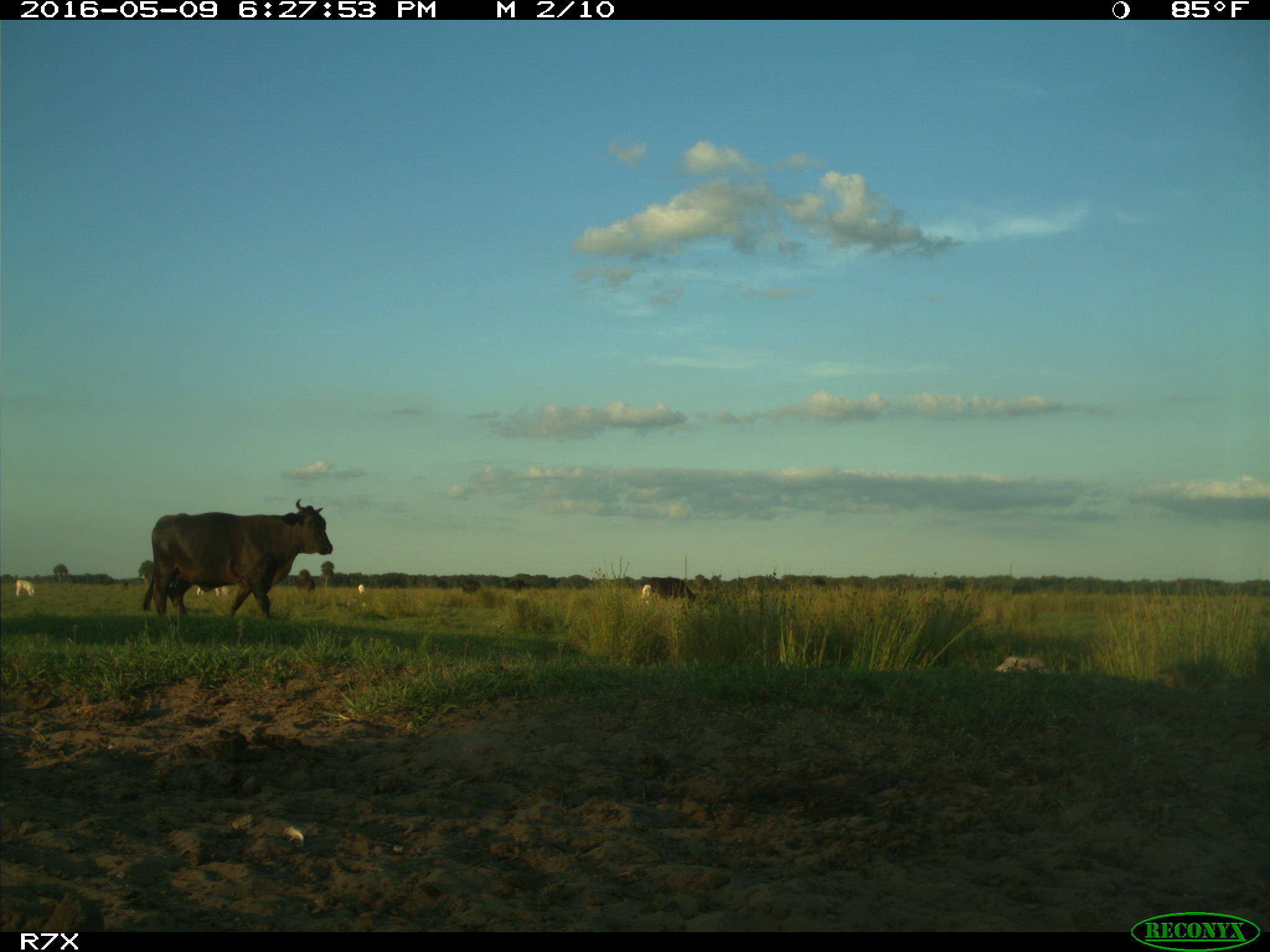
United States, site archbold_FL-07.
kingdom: Animalia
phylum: Chordata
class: Mammalia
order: Artiodactyla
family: Bovidae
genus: Bos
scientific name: Bos taurus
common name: domestic cow